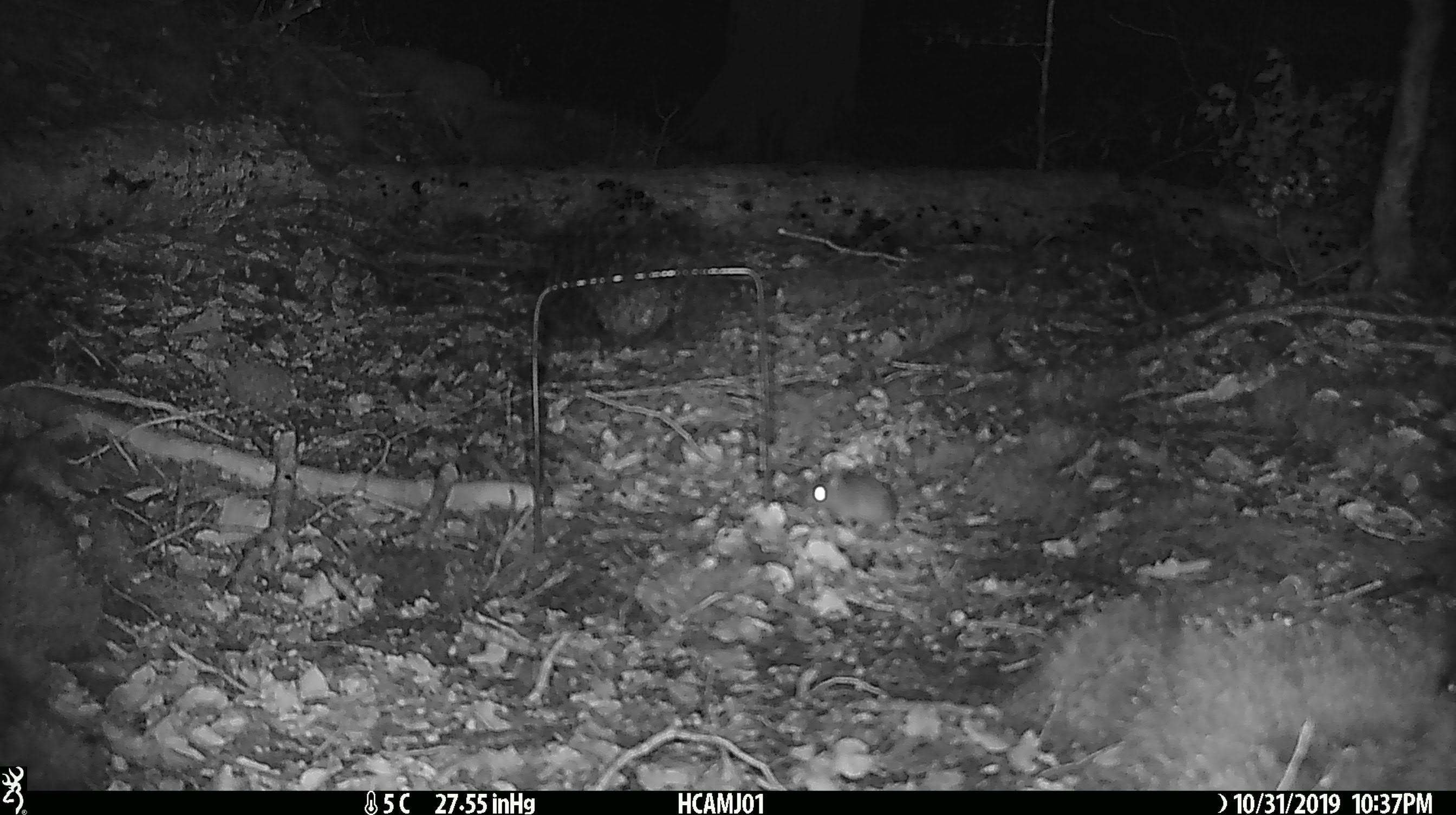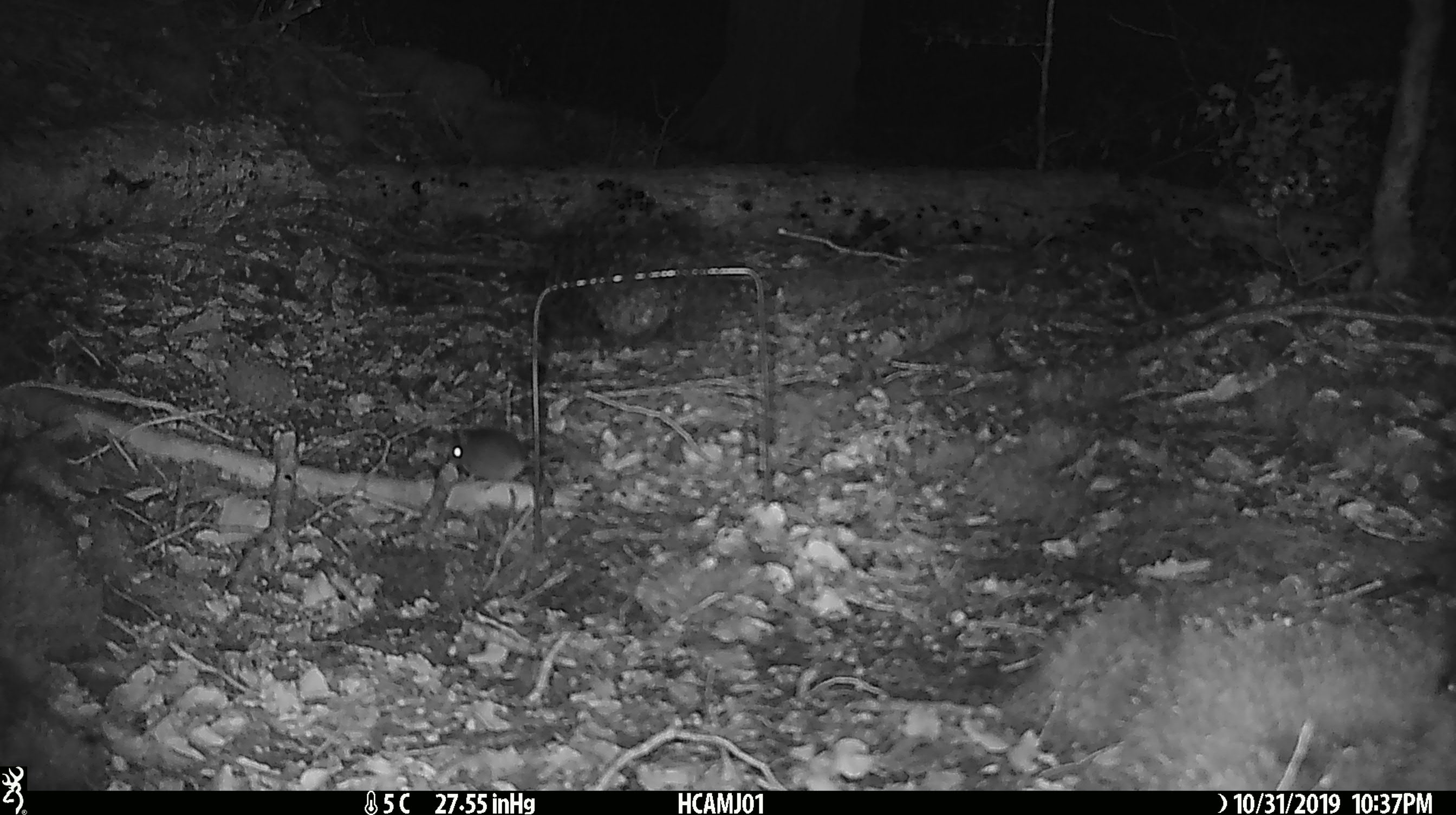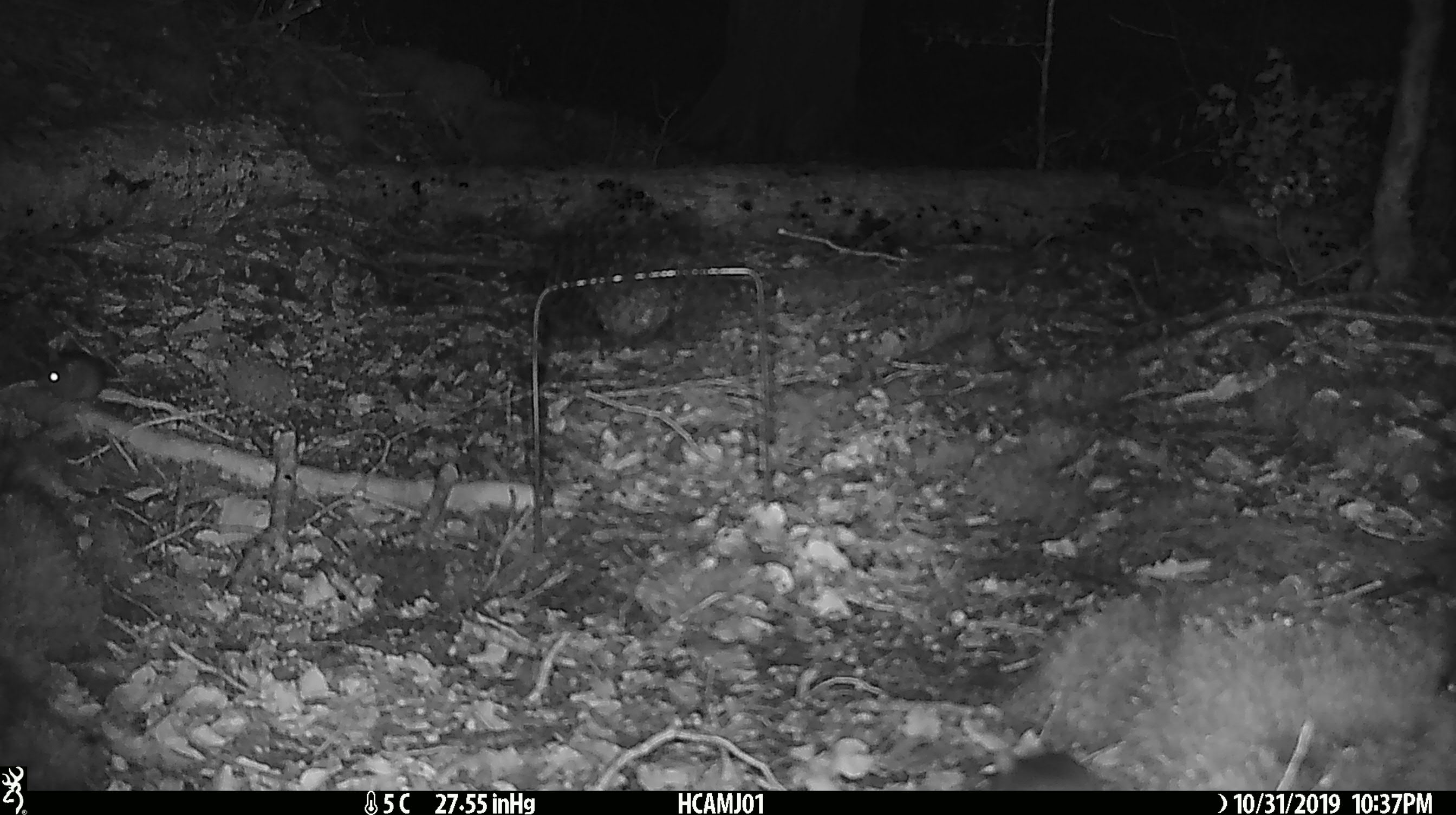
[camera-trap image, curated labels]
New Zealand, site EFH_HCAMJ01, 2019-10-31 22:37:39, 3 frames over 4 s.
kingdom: Animalia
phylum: Chordata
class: Mammalia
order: Rodentia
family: Muridae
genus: Mus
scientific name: Mus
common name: mouse